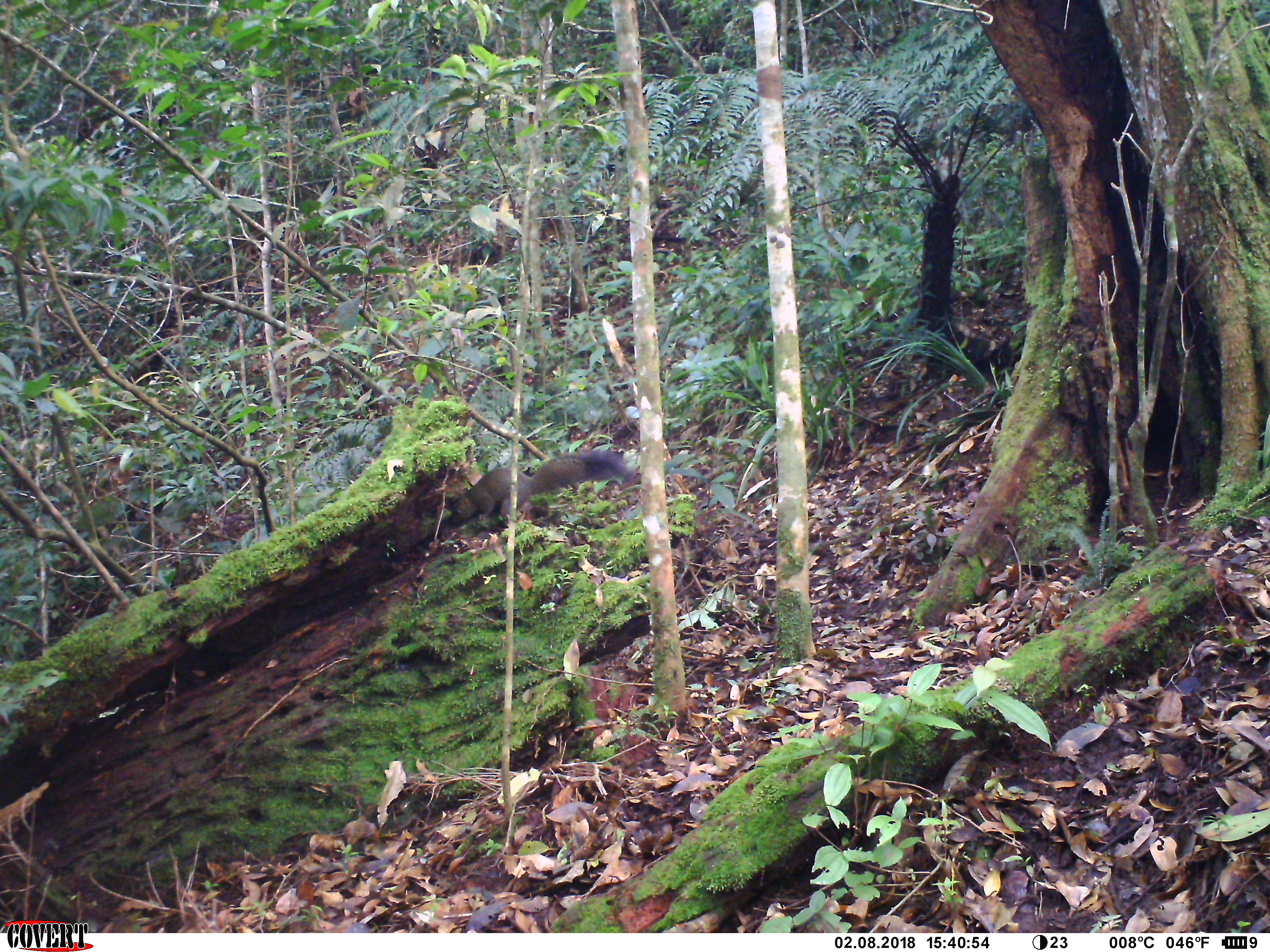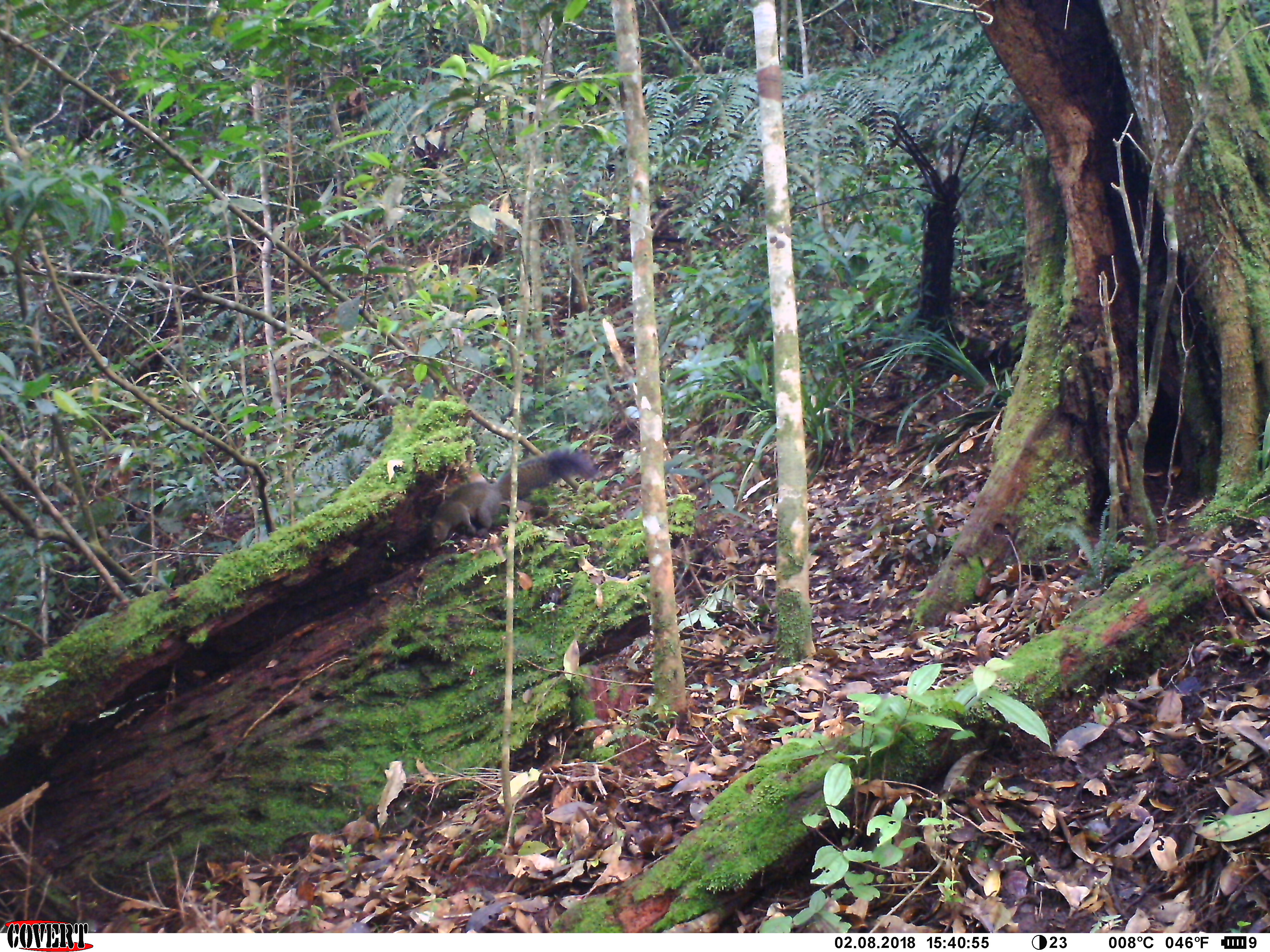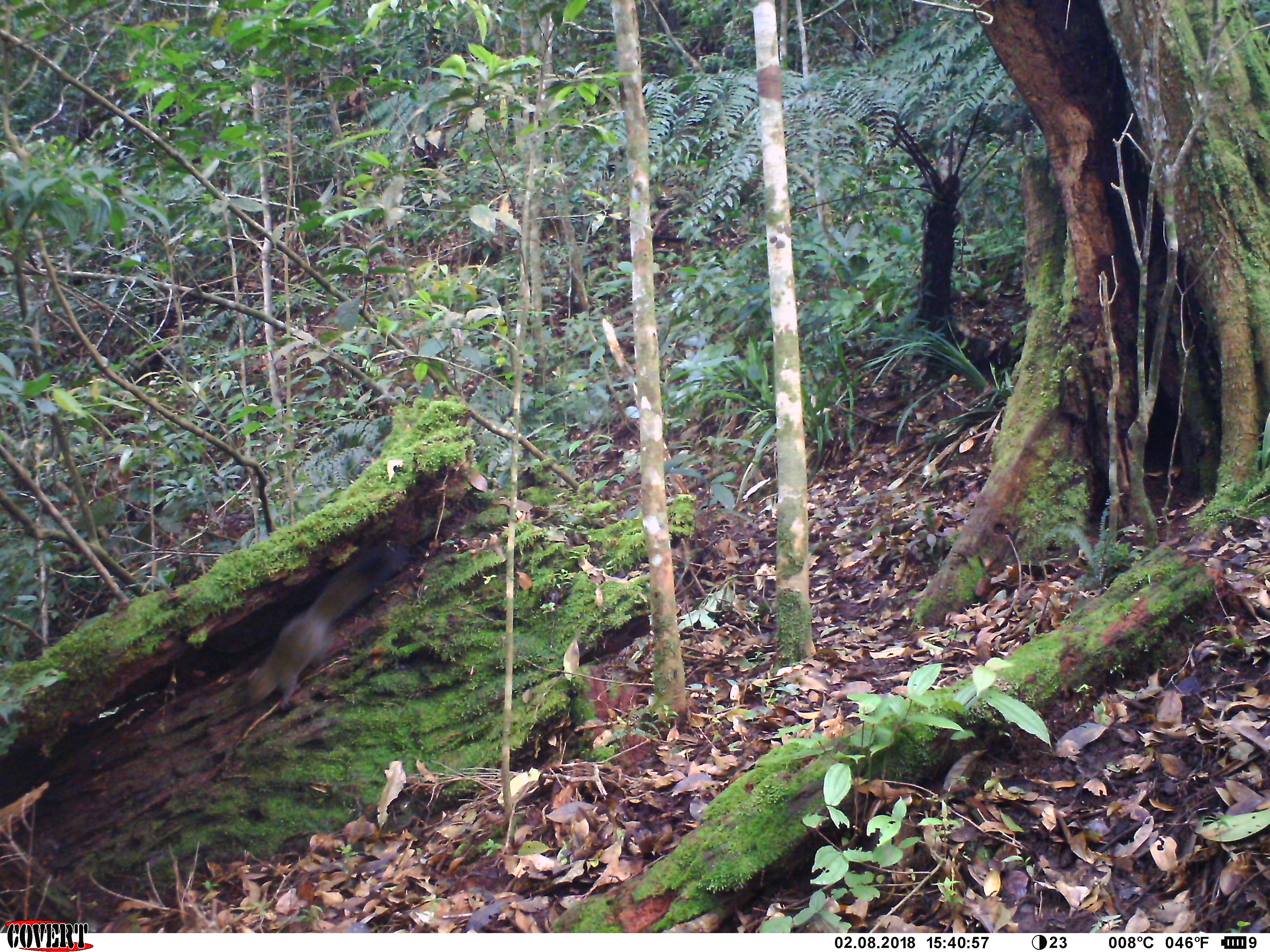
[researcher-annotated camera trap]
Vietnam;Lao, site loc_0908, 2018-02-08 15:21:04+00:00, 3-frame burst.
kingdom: Animalia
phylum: Chordata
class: Mammalia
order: Rodentia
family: Sciuridae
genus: Sciurus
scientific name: Sciurus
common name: squirrel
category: unidentified squirrel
Unidentified squirrel (squirrel) (Sciurus). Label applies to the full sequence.